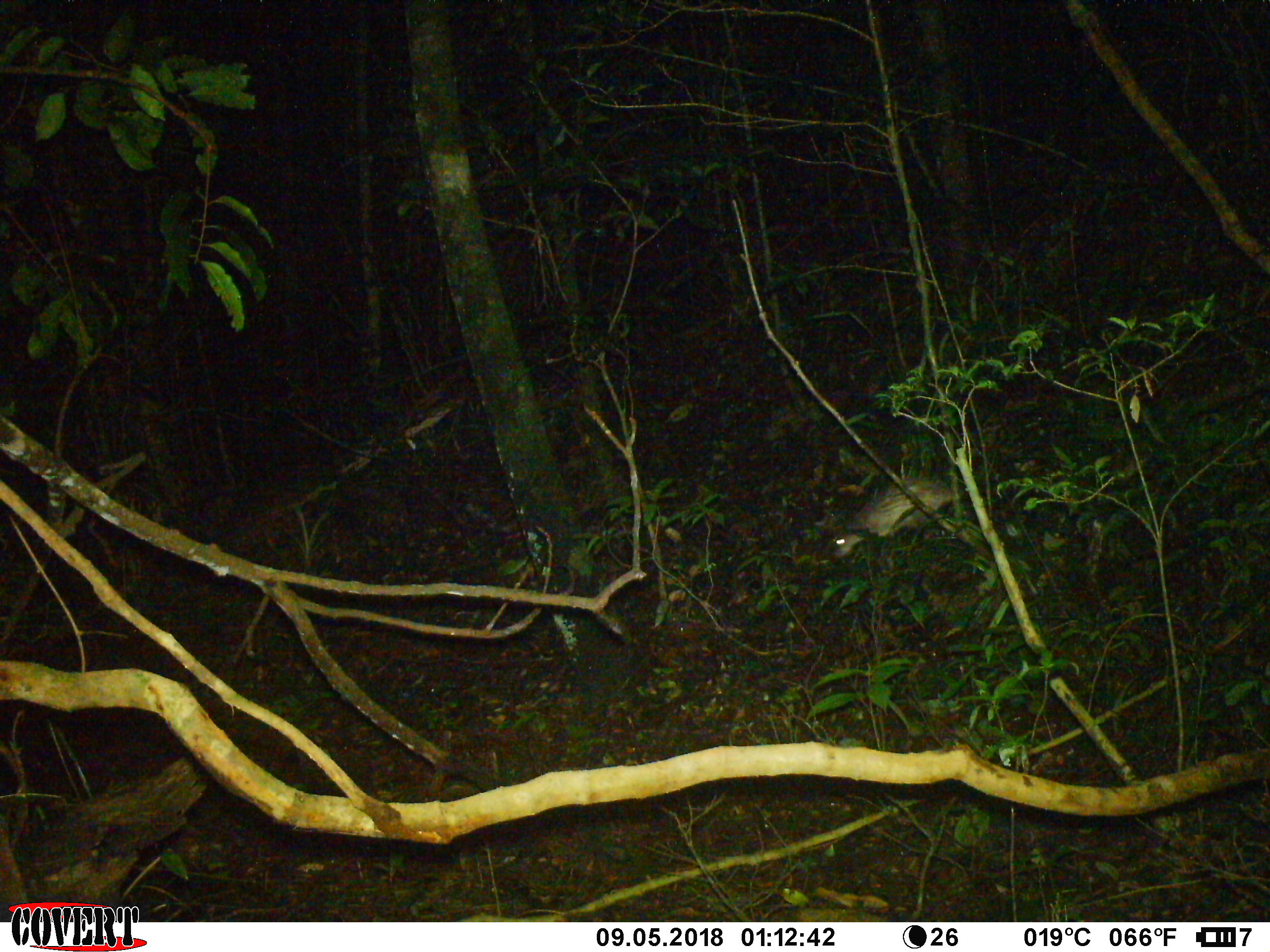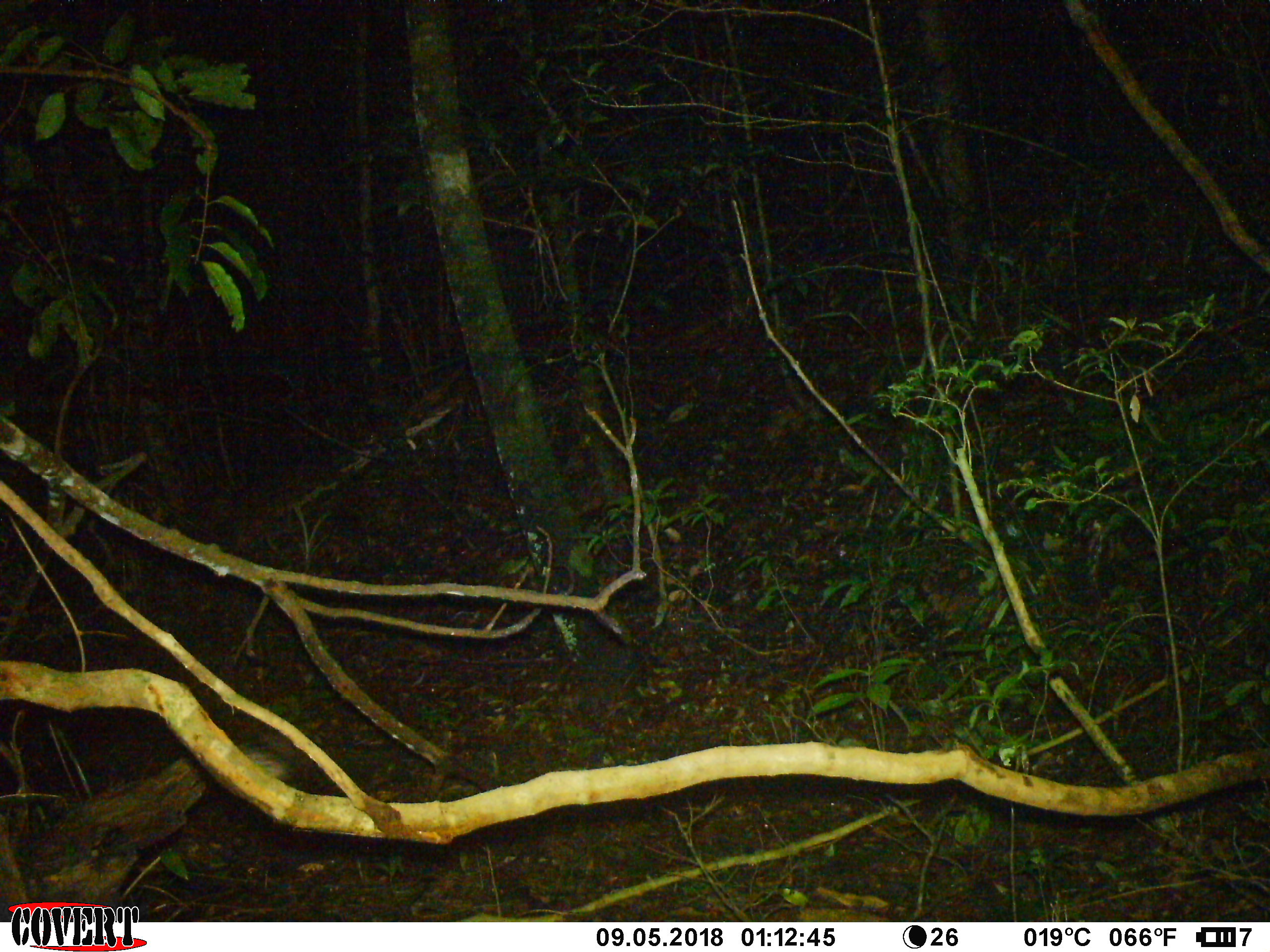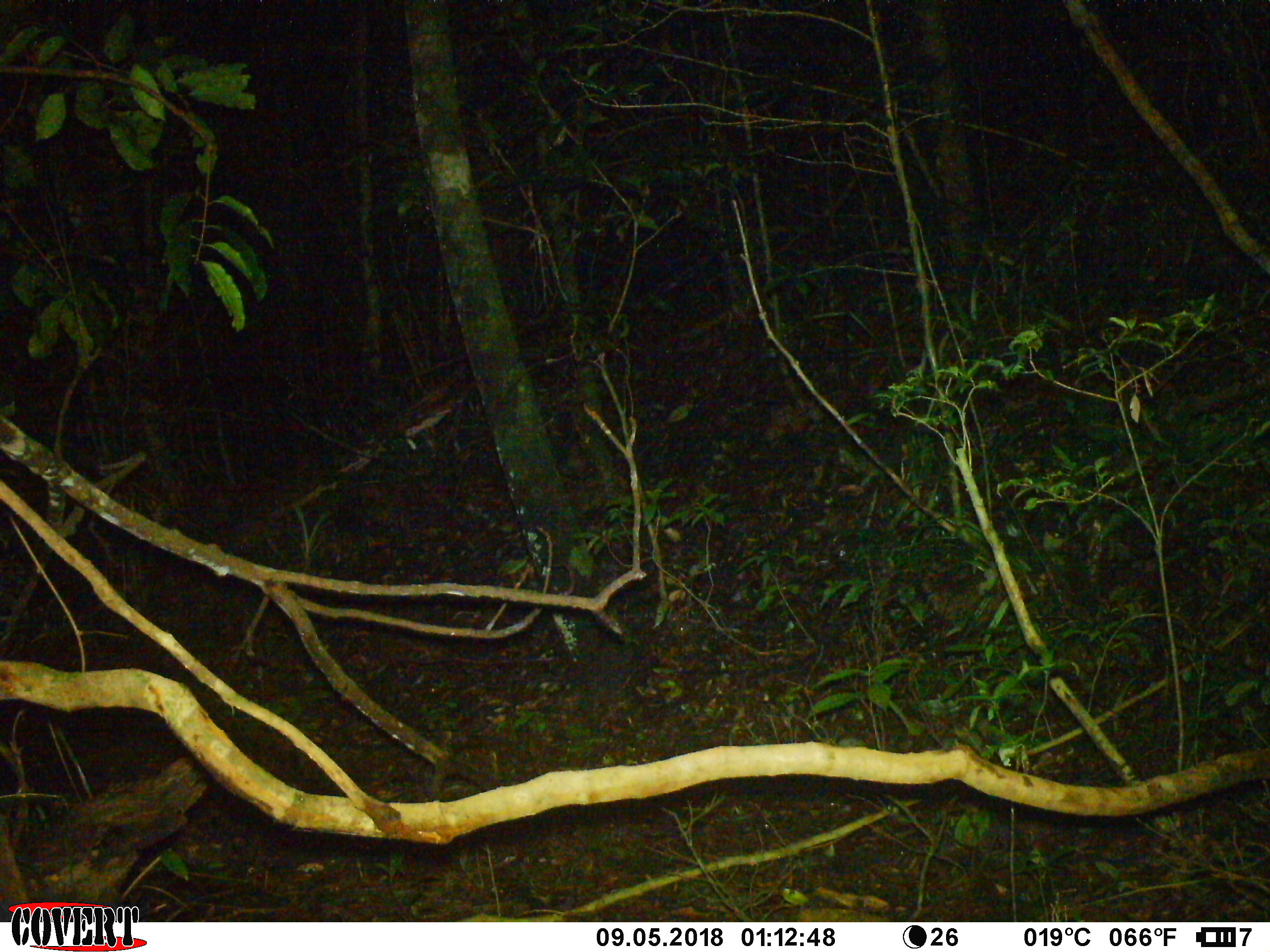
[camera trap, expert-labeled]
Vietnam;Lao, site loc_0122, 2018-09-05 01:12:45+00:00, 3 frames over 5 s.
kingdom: Animalia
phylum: Chordata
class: Mammalia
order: Rodentia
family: Hystricidae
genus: Atherurus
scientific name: Atherurus macrourus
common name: asiatic brush-tailed porcupine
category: asiatic brush tailed porcupine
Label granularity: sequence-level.